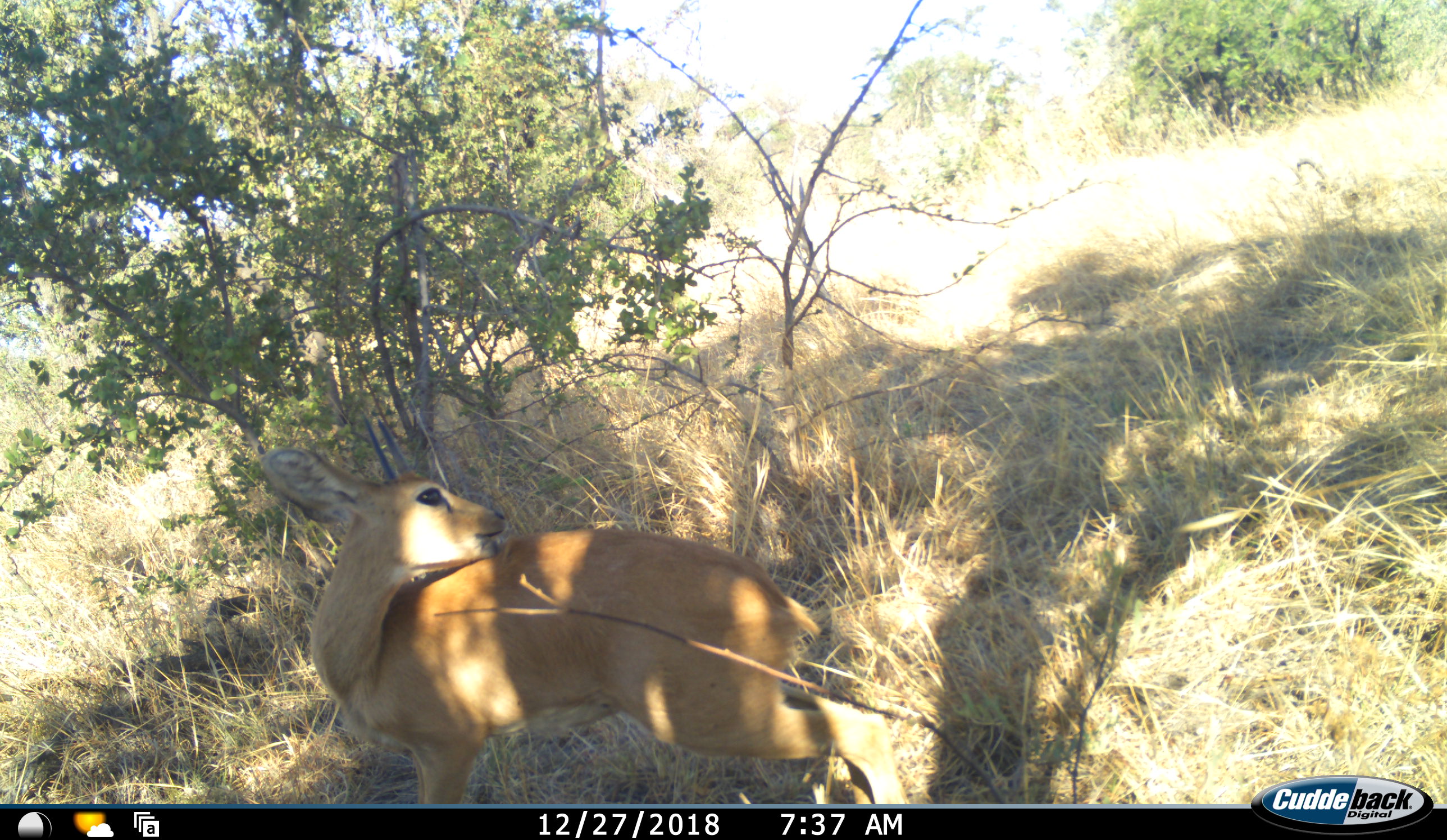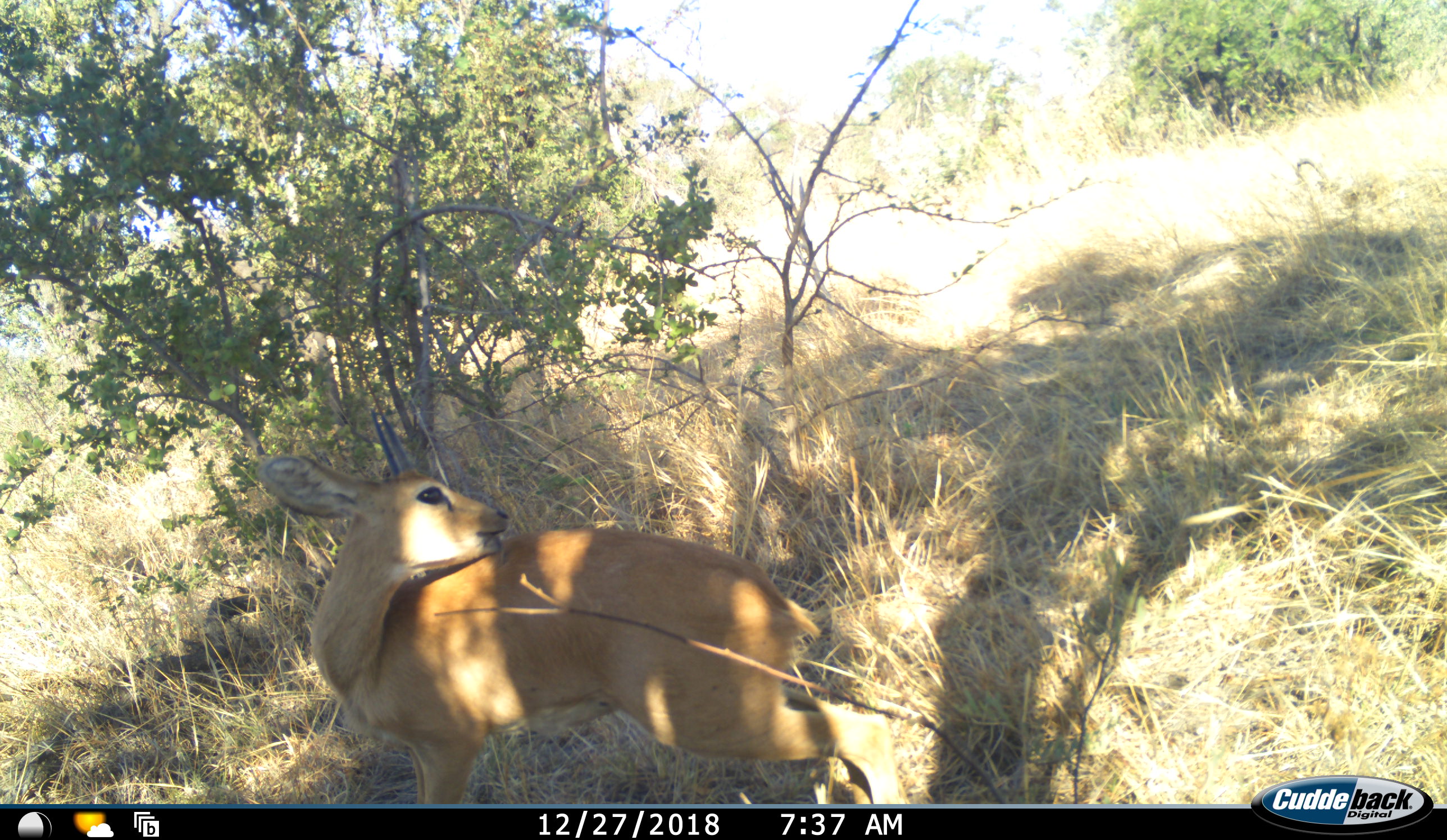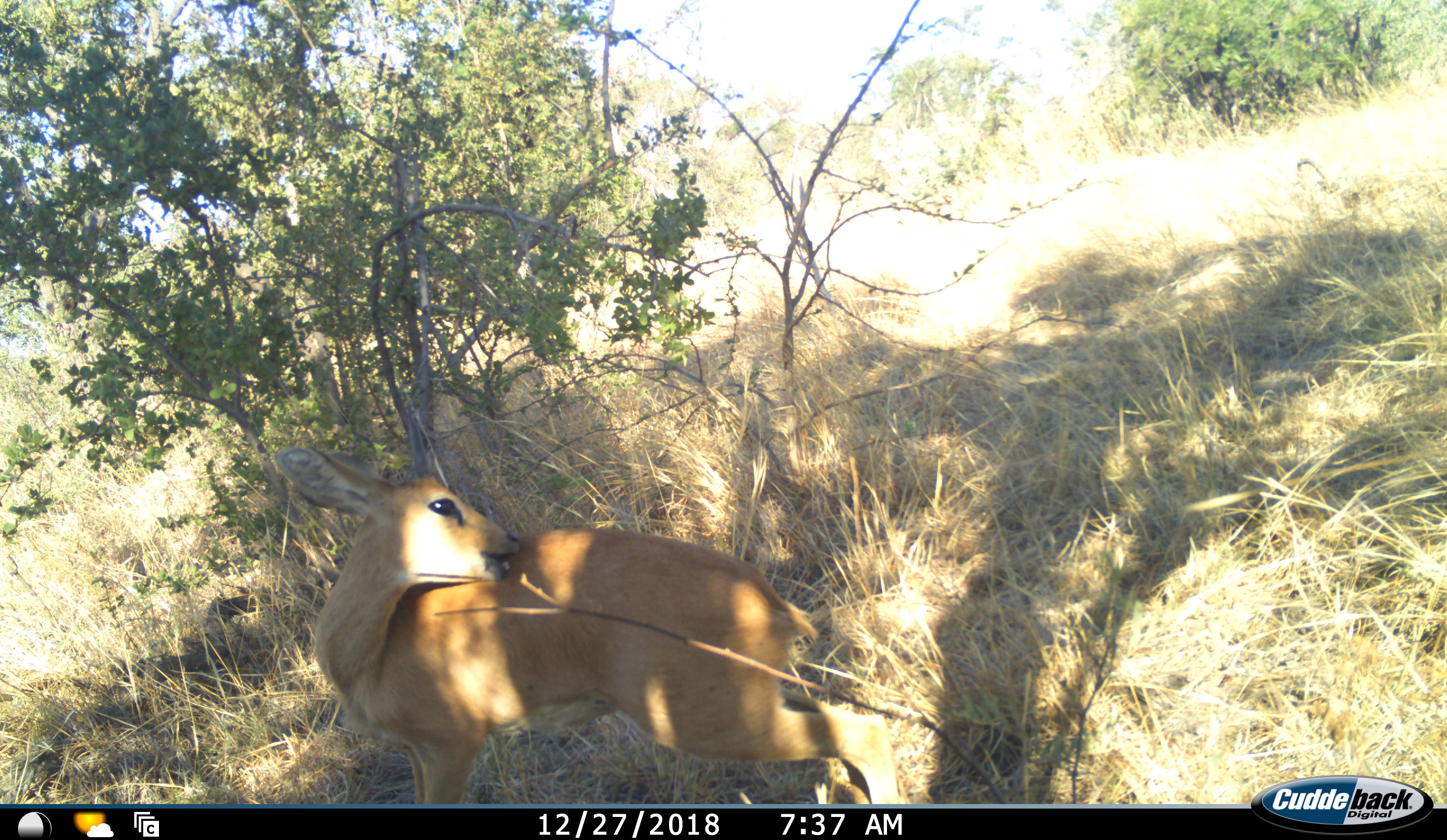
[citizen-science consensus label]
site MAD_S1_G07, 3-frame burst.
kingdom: Animalia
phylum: Chordata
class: Mammalia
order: Artiodactyla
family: Bovidae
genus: Sylvicapra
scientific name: Sylvicapra grimmia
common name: common duiker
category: duikercommongrey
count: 1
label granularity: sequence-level